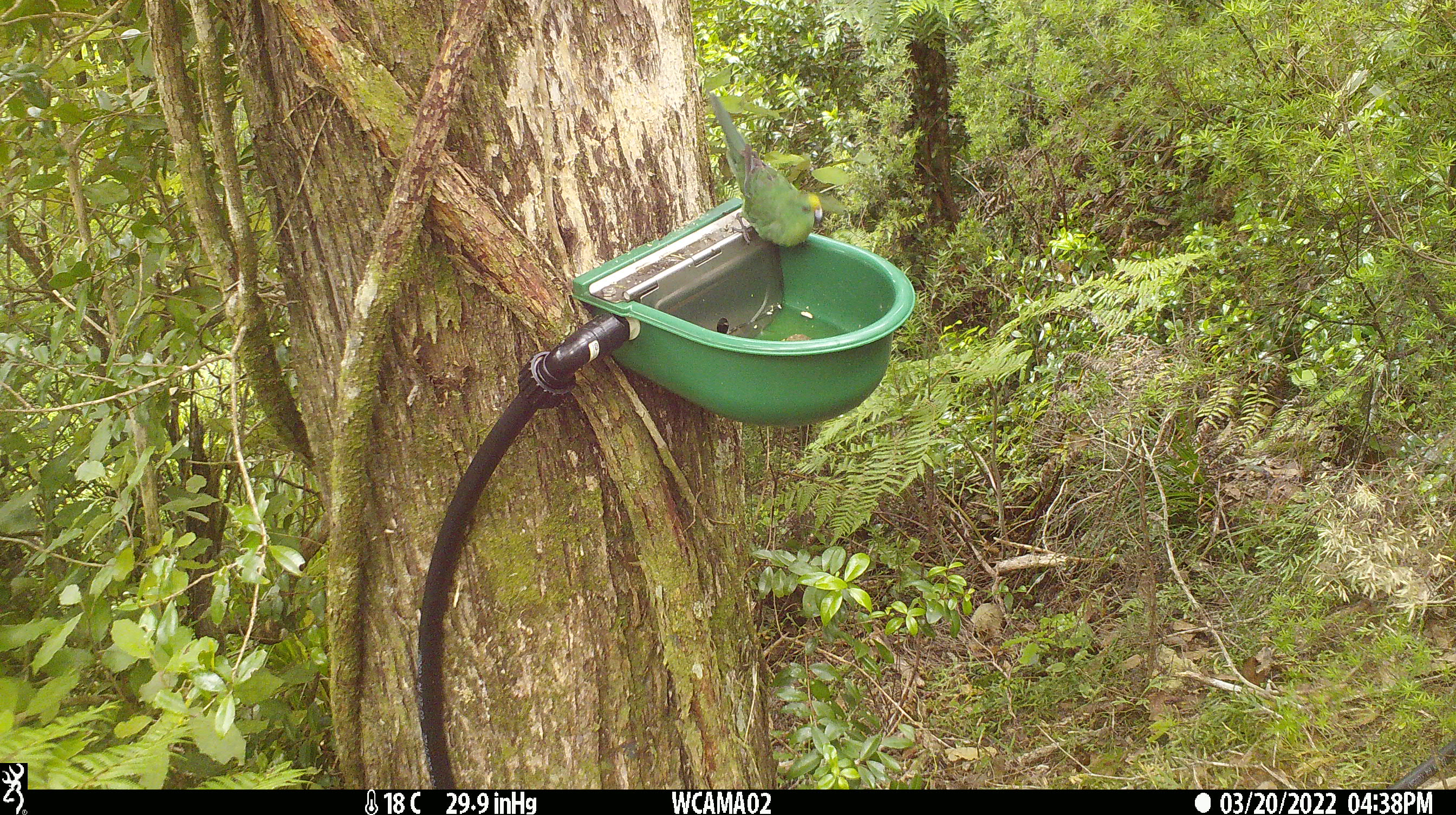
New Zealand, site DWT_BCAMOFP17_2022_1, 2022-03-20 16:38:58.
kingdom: Animalia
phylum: Chordata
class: Aves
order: Psittaciformes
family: Psittaculidae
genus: Cyanoramphus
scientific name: Cyanoramphus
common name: parakeet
Parakeet (Cyanoramphus).